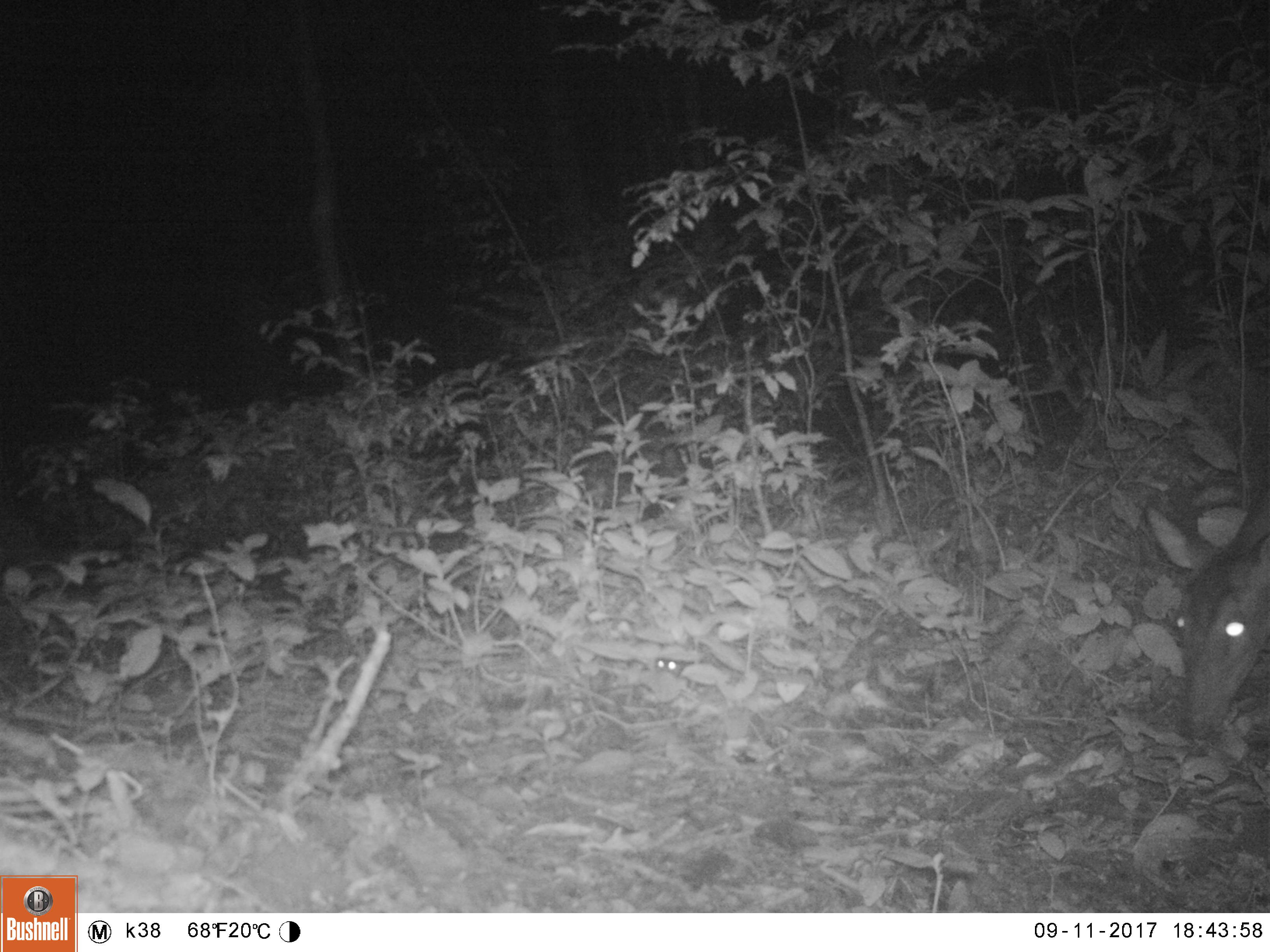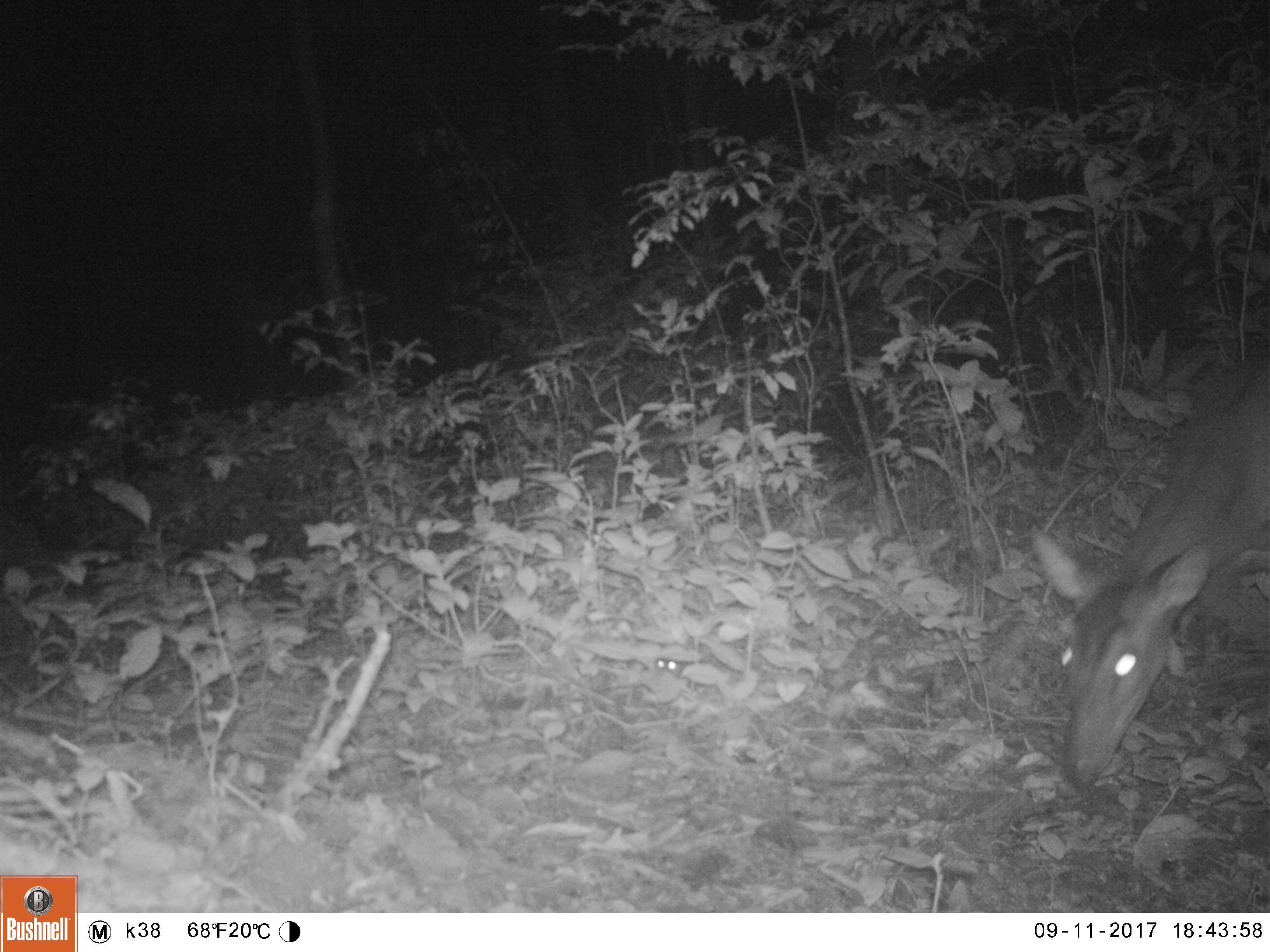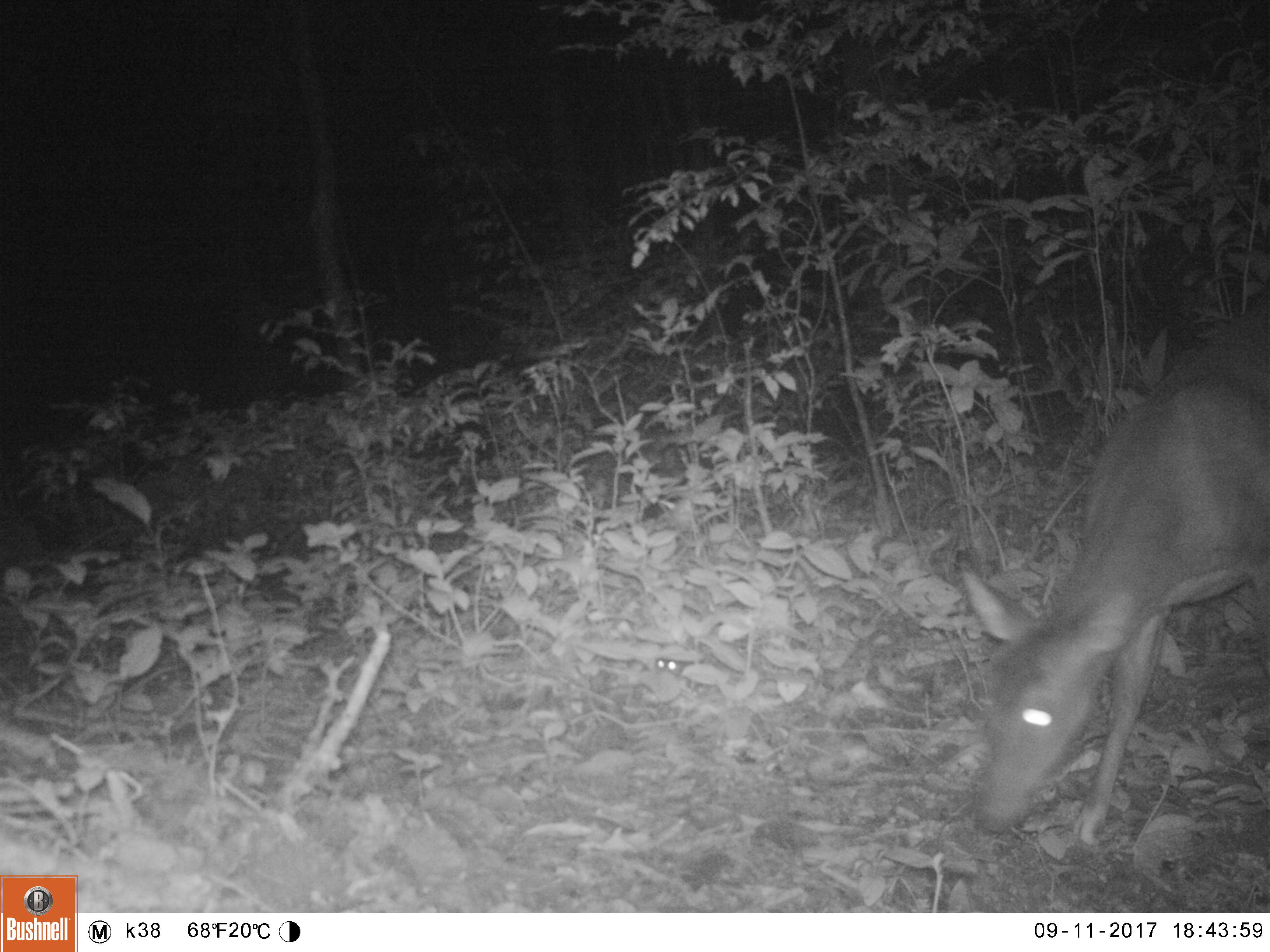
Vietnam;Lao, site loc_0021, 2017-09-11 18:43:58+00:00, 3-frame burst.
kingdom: Animalia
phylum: Chordata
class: Mammalia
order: Artiodactyla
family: Cervidae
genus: Muntiacus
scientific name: Muntiacus vuquangensis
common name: large-antlered muntjac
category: large antlered muntjac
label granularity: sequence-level